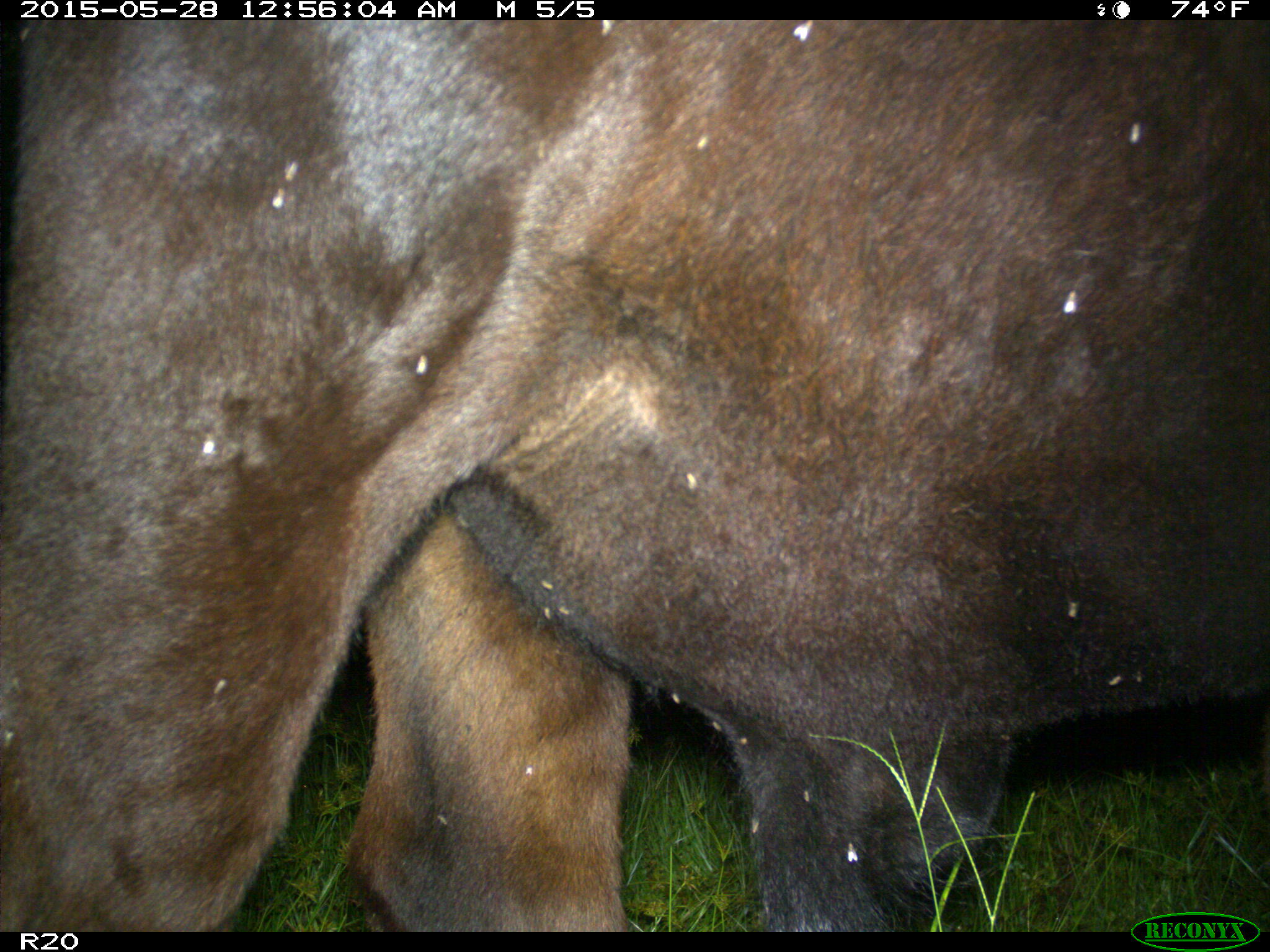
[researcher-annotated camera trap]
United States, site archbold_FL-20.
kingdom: Animalia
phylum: Chordata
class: Mammalia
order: Artiodactyla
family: Bovidae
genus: Bos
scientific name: Bos taurus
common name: domestic cow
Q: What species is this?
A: Bos taurus (domestic cow).